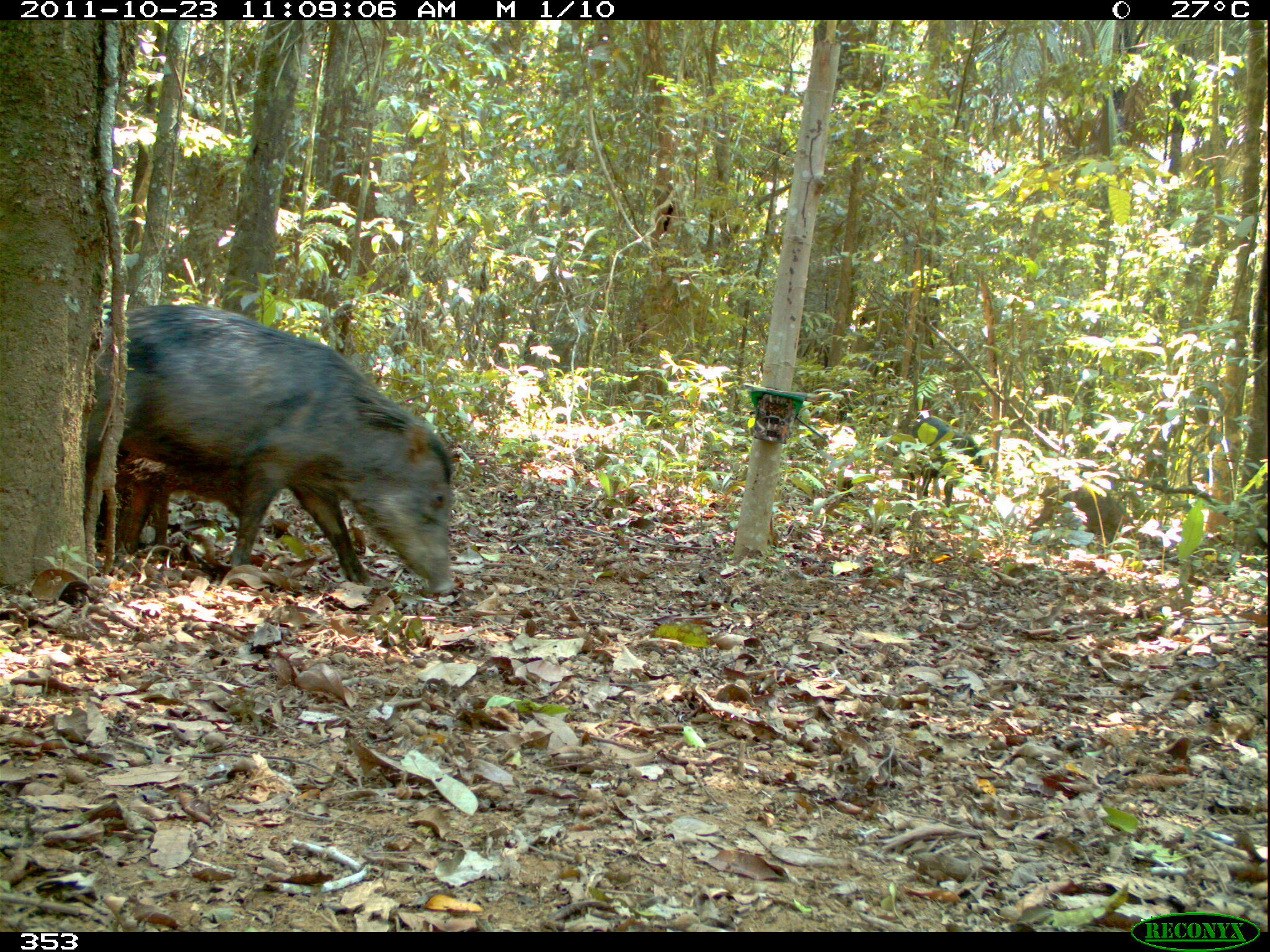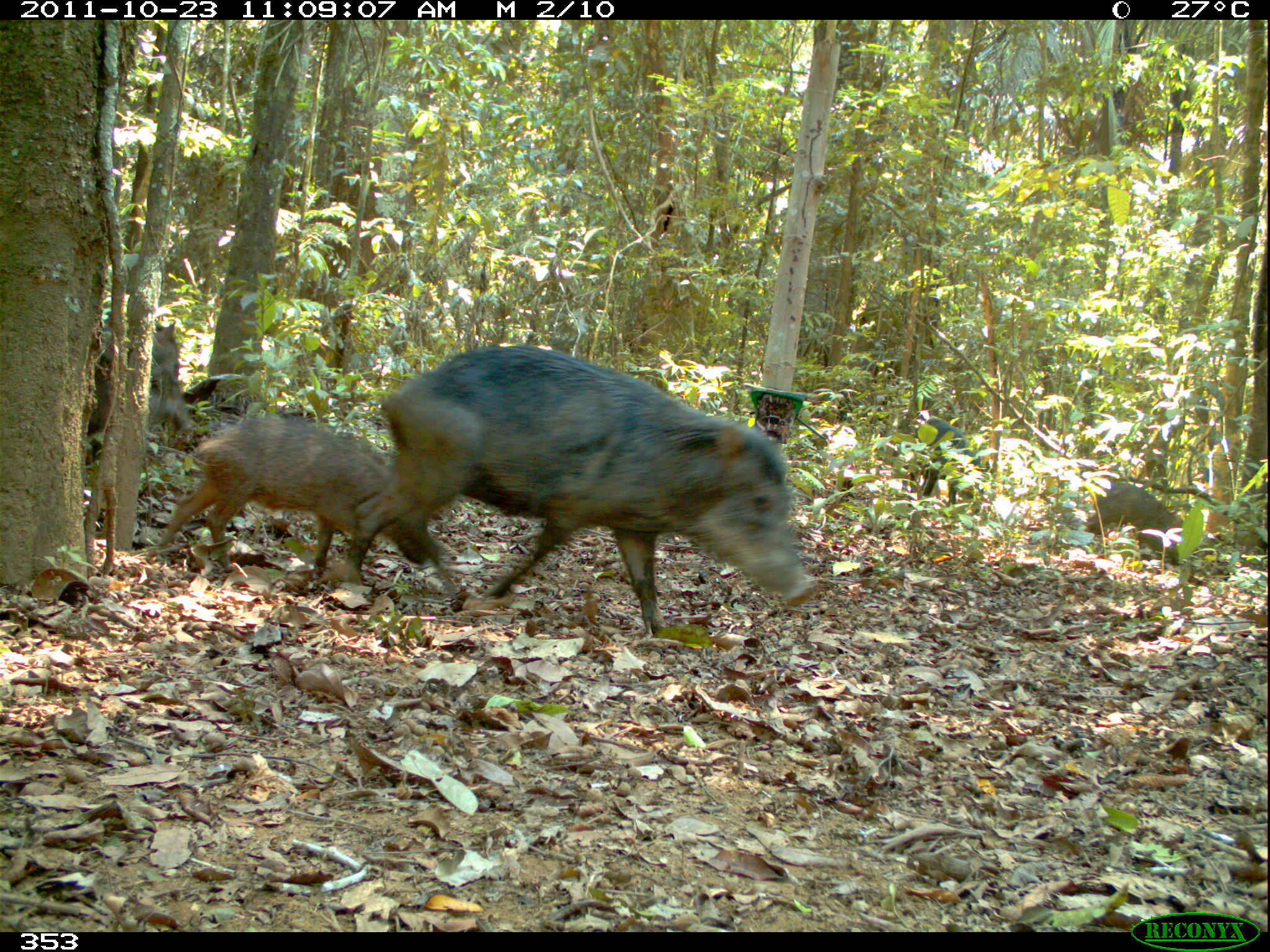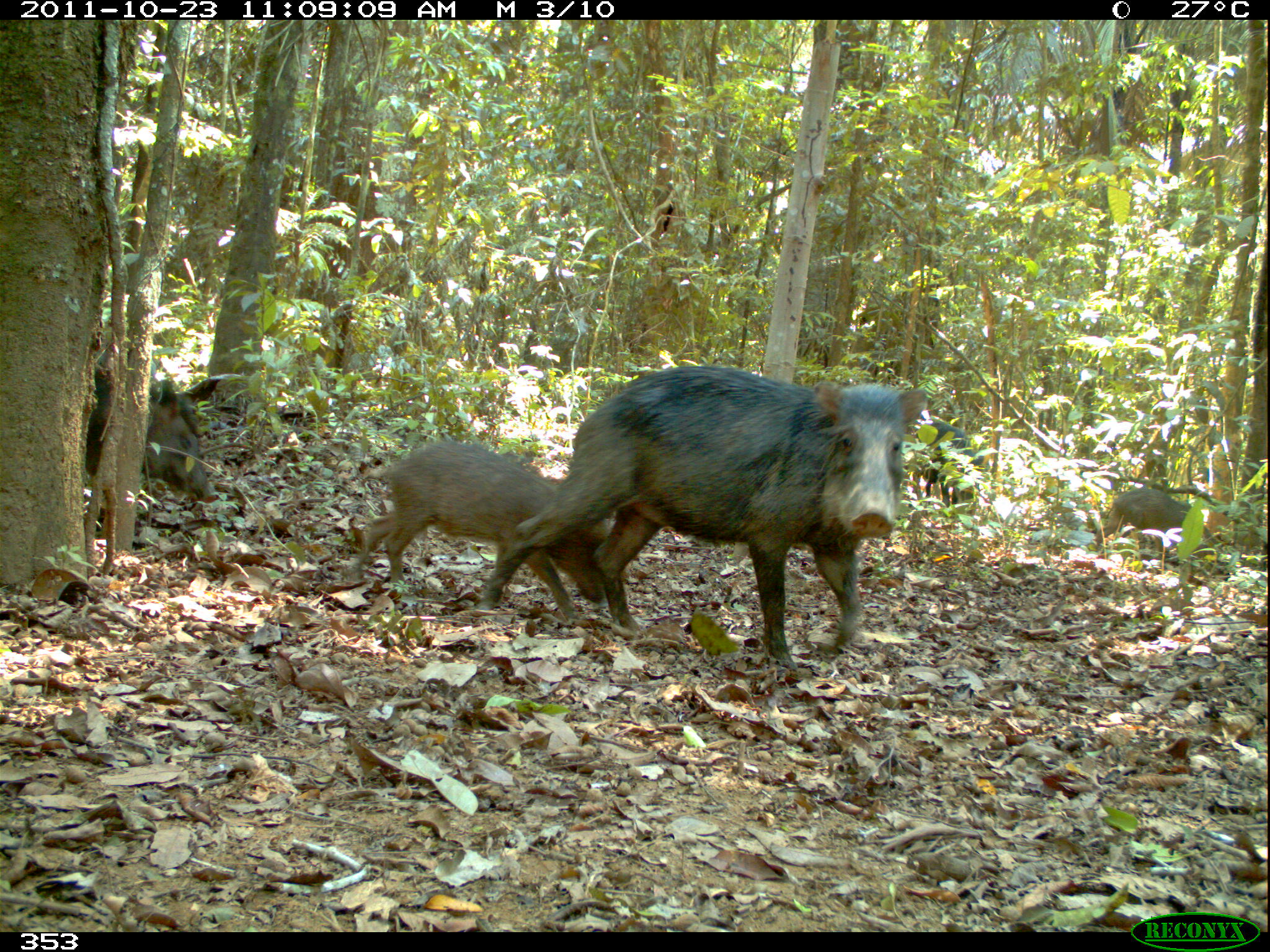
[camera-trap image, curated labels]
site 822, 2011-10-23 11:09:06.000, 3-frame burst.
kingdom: Animalia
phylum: Chordata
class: Mammalia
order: Artiodactyla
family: Tayassuidae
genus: Tayassu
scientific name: Tayassu pecari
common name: white-lipped peccary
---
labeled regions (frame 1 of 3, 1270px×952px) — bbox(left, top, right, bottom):
tayassu pecari: bbox(90, 302, 459, 596); bbox(124, 458, 245, 552); bbox(876, 416, 994, 507); bbox(1030, 482, 1135, 551); bbox(1142, 508, 1150, 518)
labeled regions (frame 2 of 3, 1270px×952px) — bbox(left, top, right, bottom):
tayassu pecari: bbox(347, 342, 817, 642); bbox(145, 411, 433, 581); bbox(1085, 482, 1186, 566); bbox(906, 413, 984, 510); bbox(146, 321, 200, 439)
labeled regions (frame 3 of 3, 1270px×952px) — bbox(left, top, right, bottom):
tayassu pecari: bbox(477, 366, 921, 681); bbox(351, 440, 605, 625); bbox(87, 376, 212, 510); bbox(1091, 483, 1226, 569); bbox(925, 410, 984, 504)